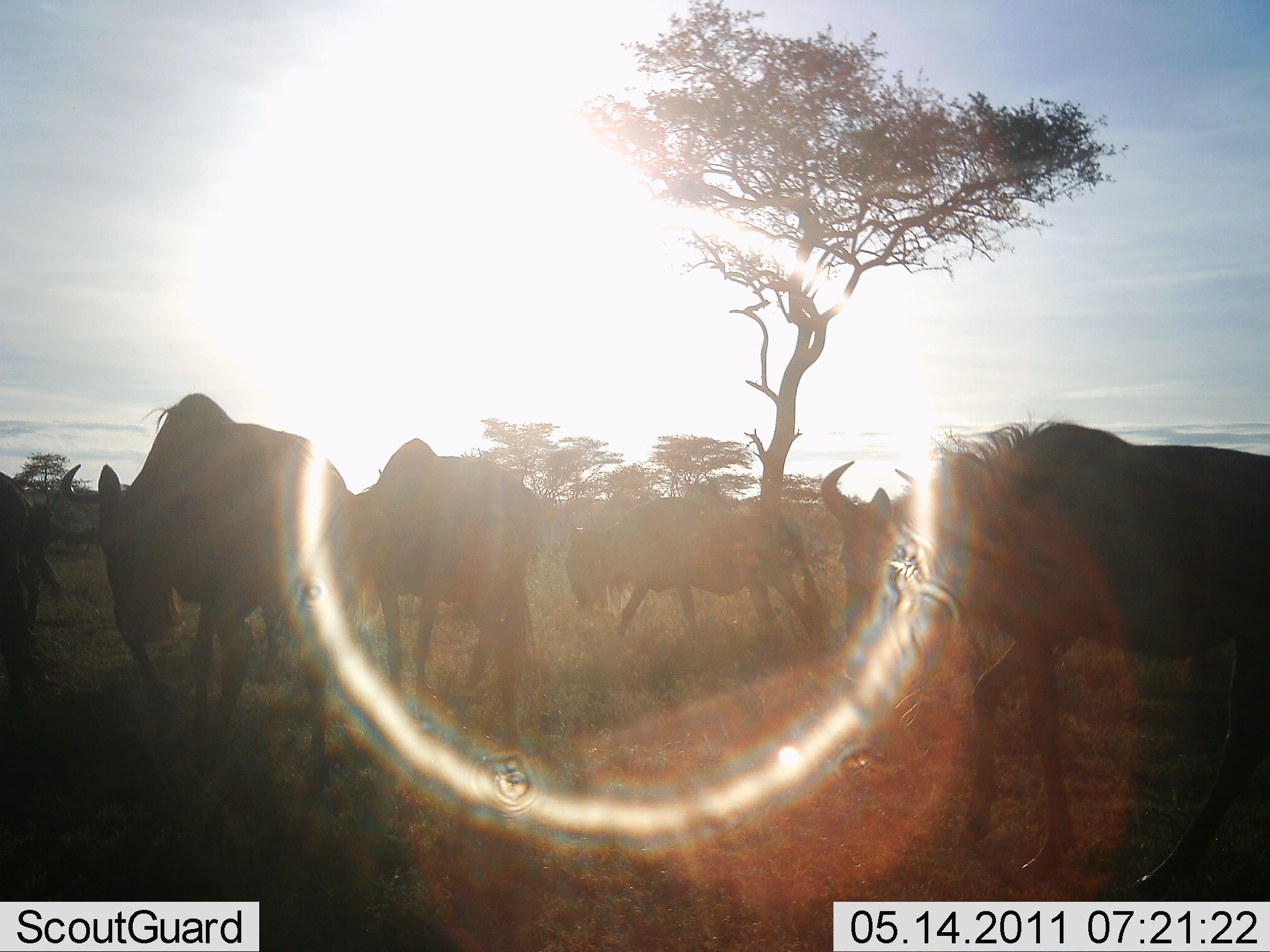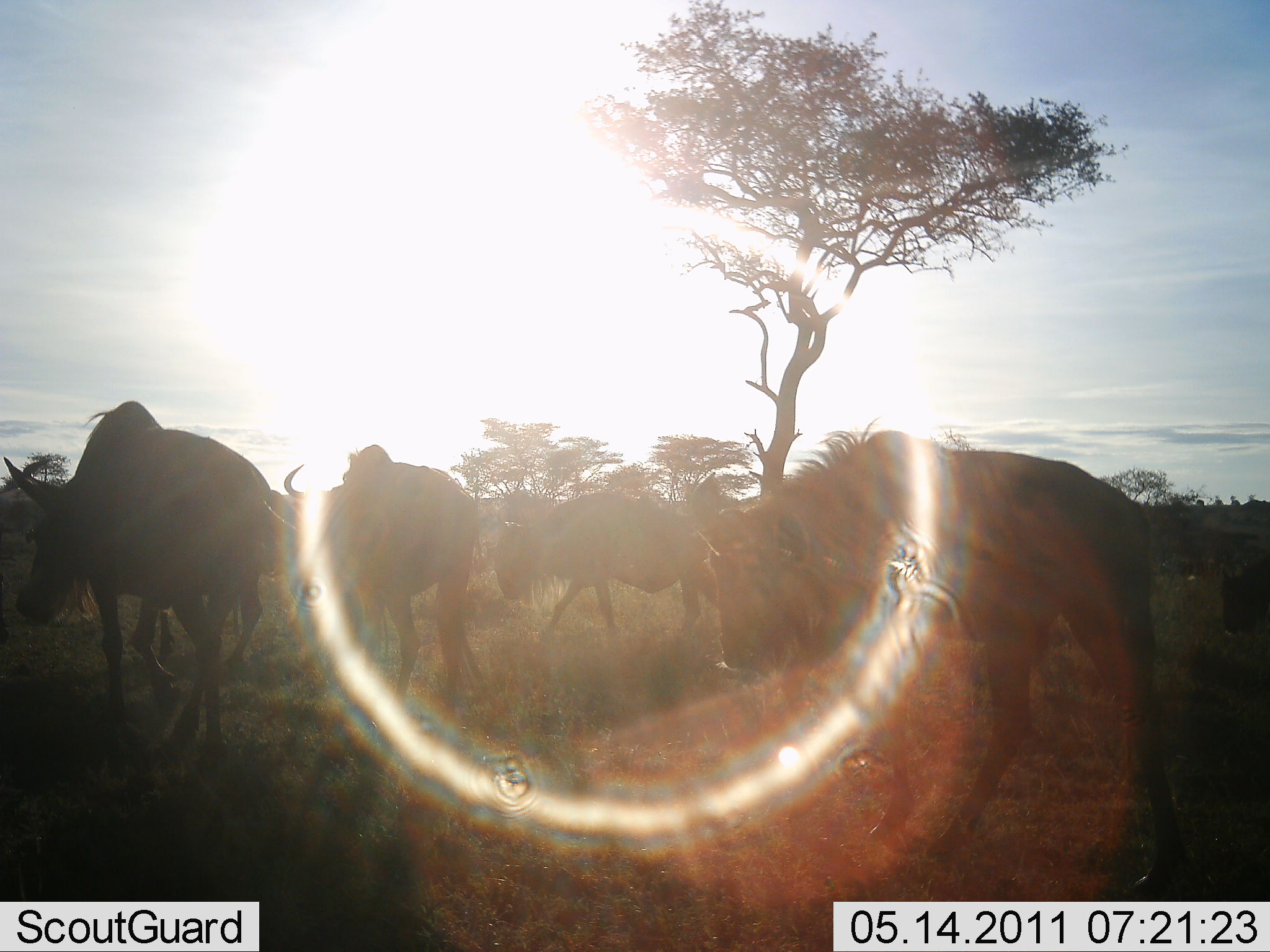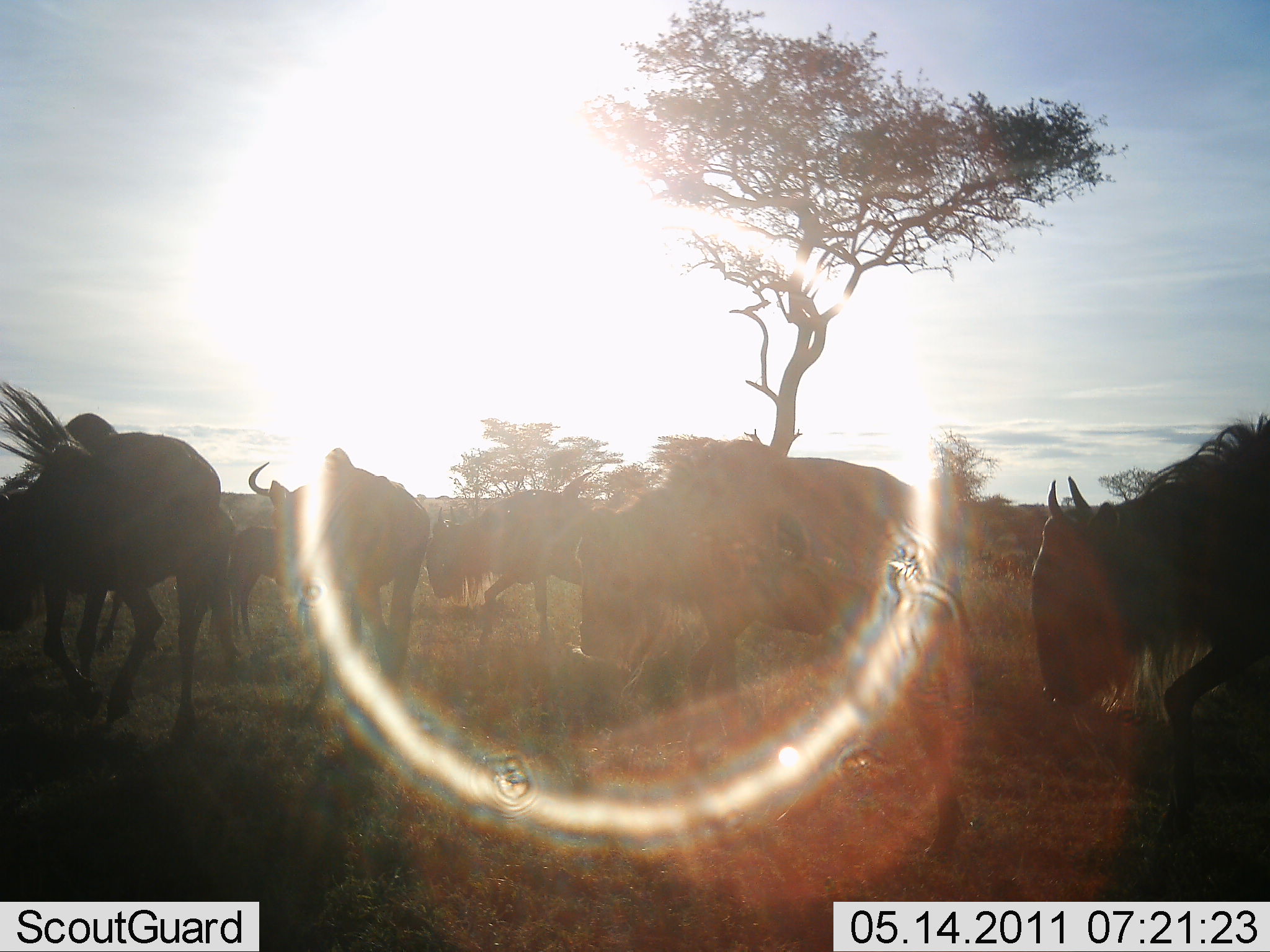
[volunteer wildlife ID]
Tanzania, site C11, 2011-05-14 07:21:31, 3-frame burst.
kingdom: Animalia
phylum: Chordata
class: Mammalia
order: Artiodactyla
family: Bovidae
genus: Connochaetes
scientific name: Connochaetes taurinus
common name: blue wildebeest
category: wildebeest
Wildebeest (blue wildebeest) (Connochaetes taurinus), count 6. Behavior (volunteer vote fractions): standing 20%, resting 0%, moving 100%, interacting 0%. Young present (vote fraction): 0%. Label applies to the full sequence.